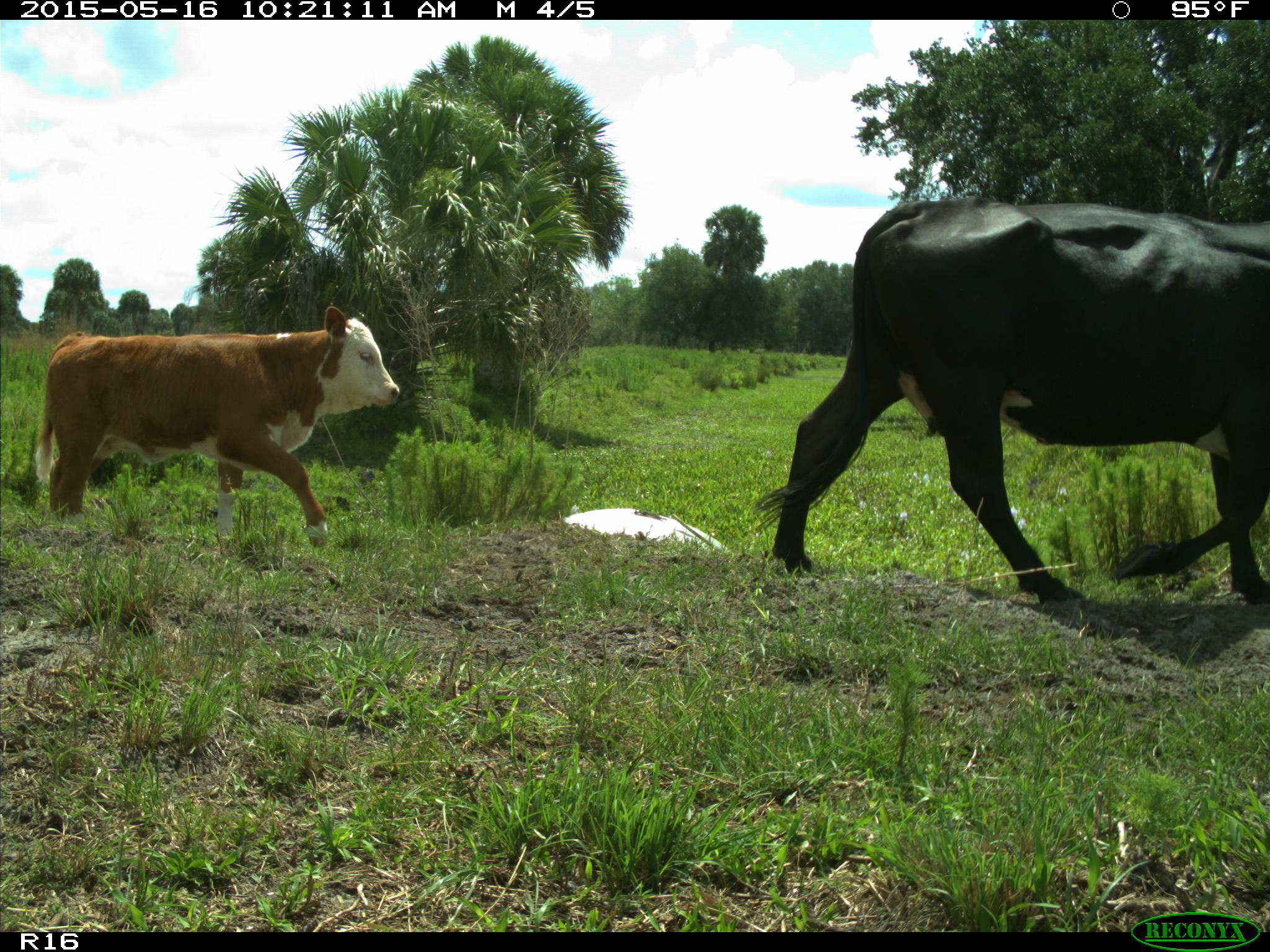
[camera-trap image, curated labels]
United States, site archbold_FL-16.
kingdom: Animalia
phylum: Chordata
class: Mammalia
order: Artiodactyla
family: Bovidae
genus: Bos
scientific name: Bos taurus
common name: domestic cow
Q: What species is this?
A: Bos taurus (domestic cow).